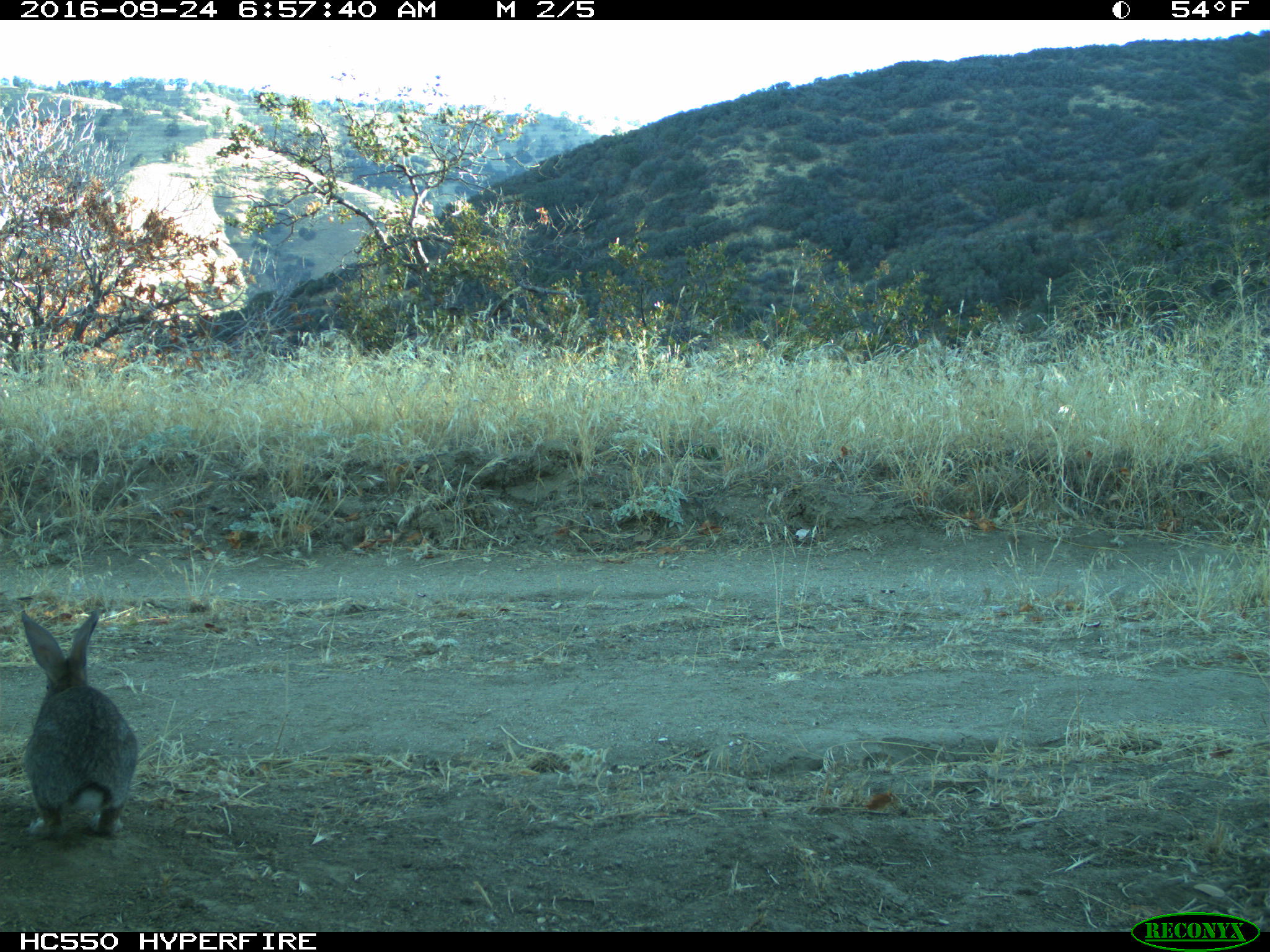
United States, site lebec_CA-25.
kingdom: Animalia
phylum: Chordata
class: Mammalia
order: Lagomorpha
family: Leporidae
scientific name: Leporidae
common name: rabbits and hares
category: unidentified rabbit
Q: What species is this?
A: Unidentified rabbit (rabbits and hares) (Leporidae).